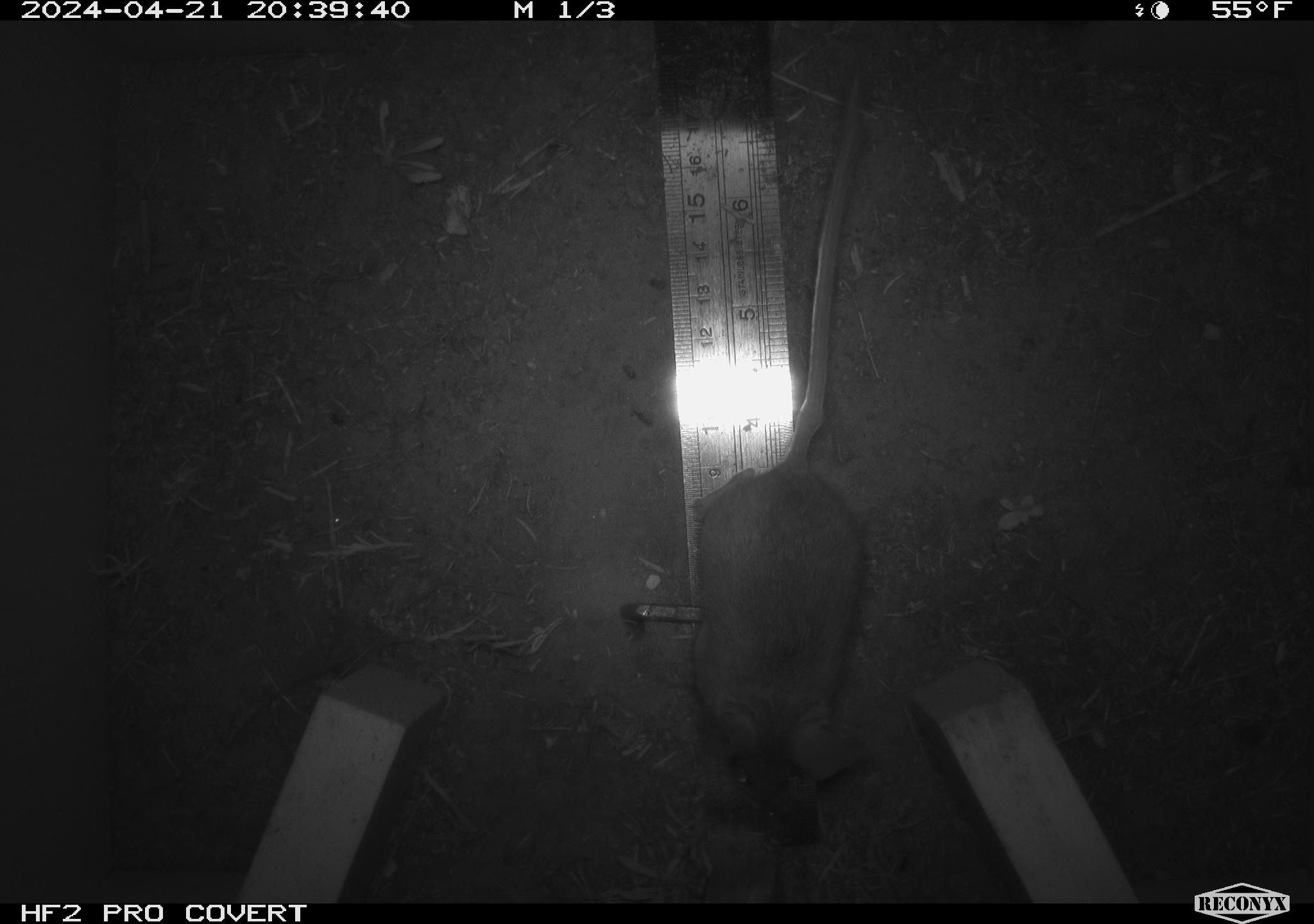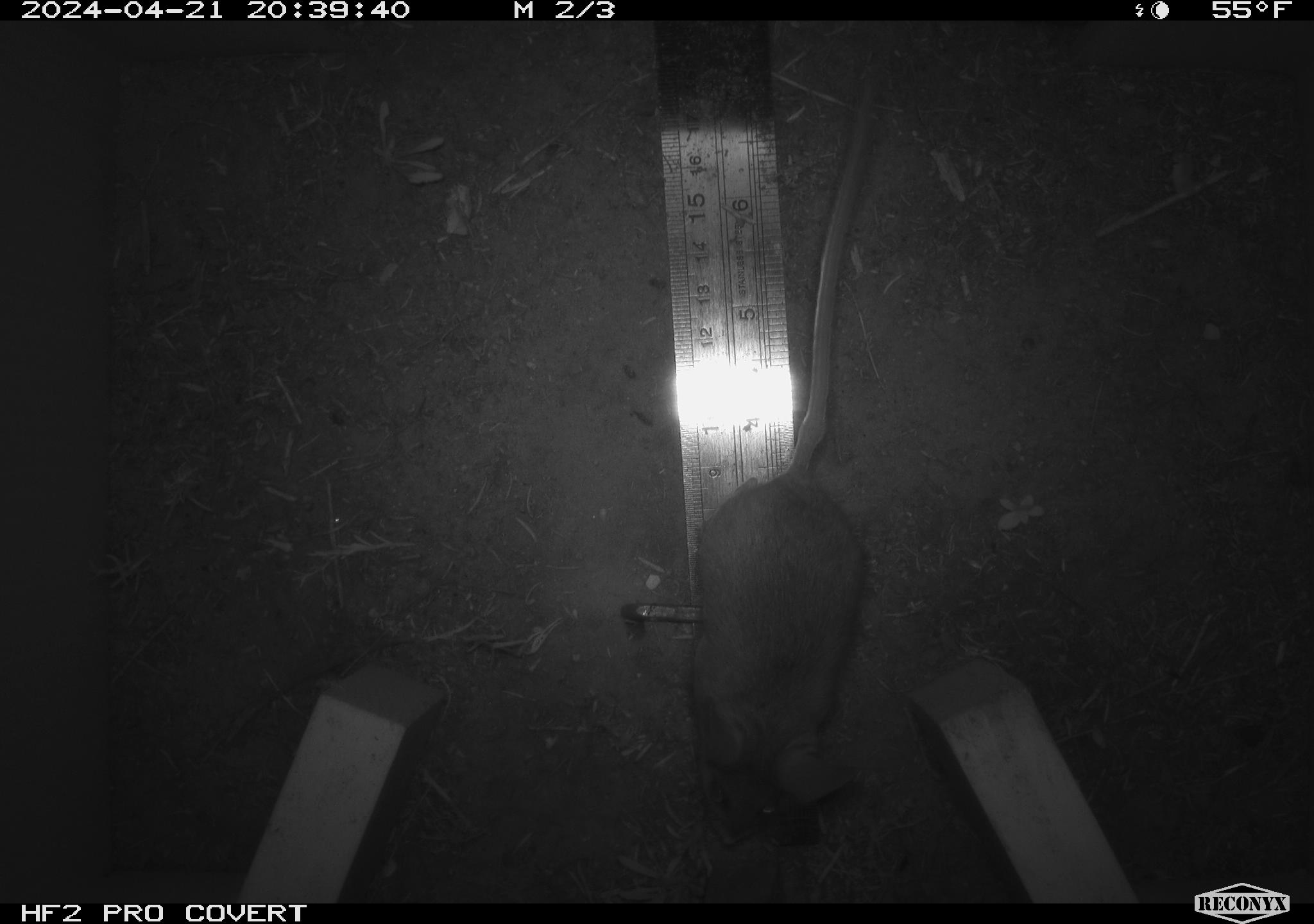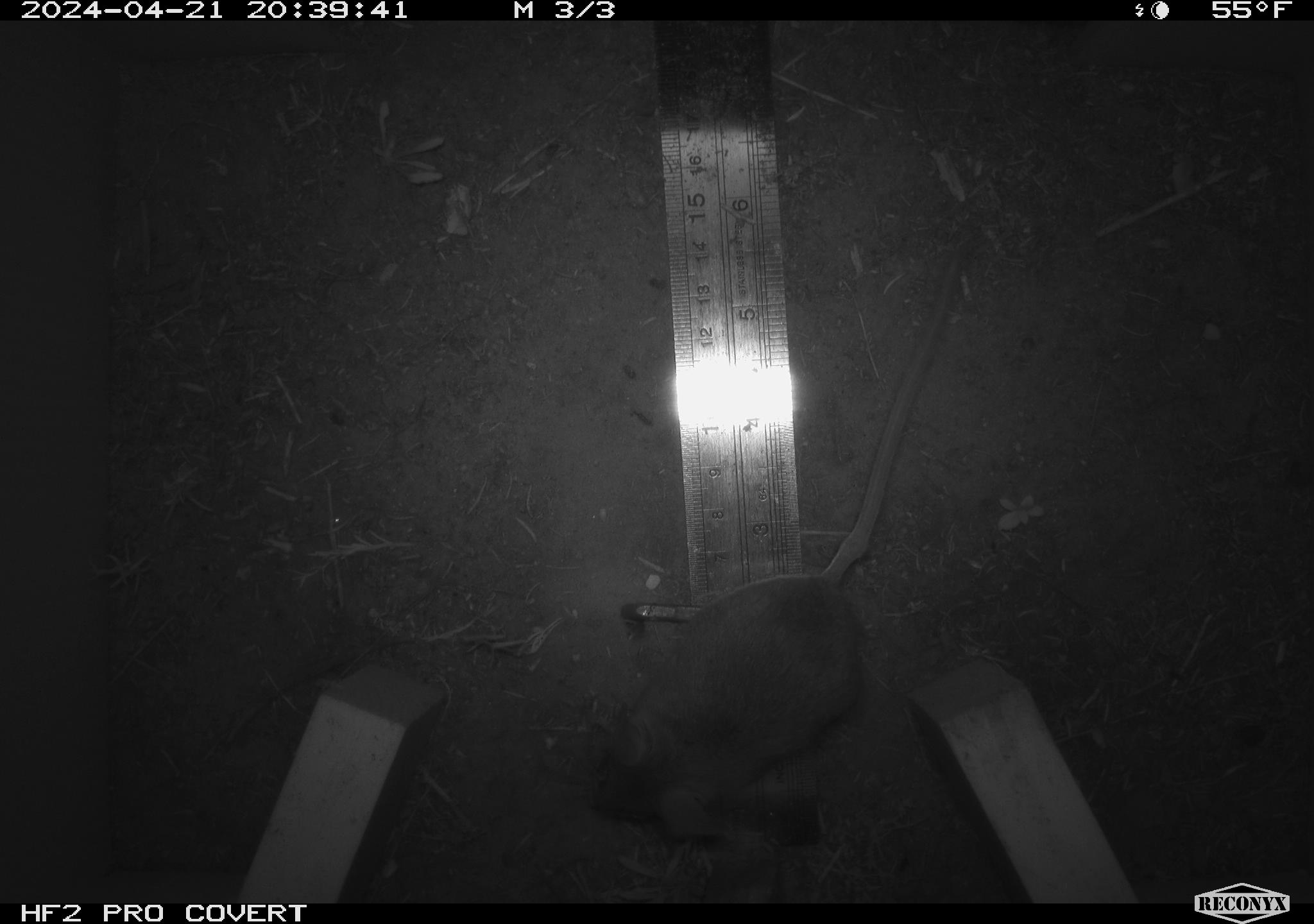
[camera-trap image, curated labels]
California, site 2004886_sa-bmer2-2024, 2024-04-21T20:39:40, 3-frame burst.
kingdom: Animalia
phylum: Chordata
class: Mammalia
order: Rodentia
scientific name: Rodentia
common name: woodrat or rat or mouse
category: woodrat or rat or mouse species